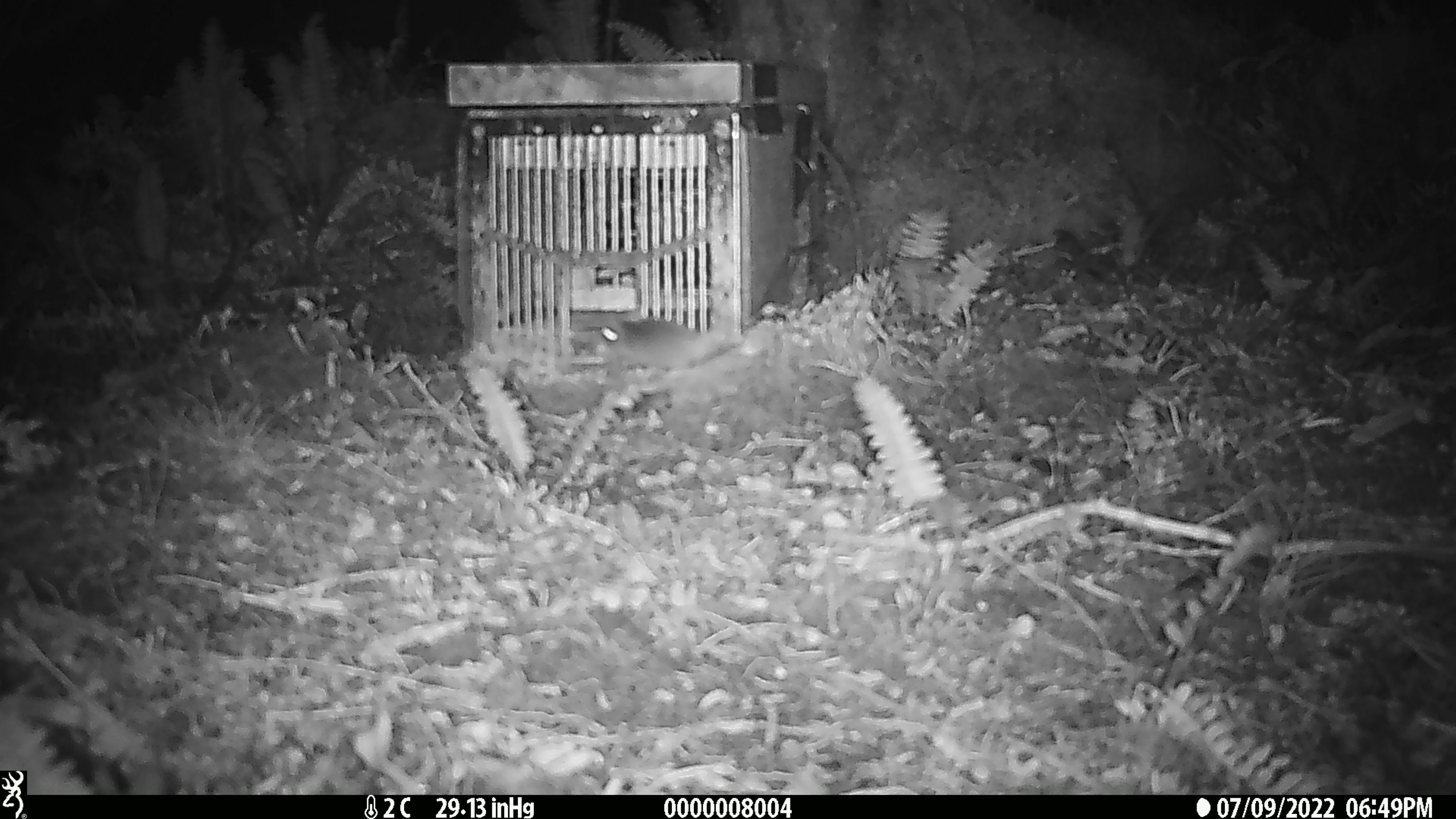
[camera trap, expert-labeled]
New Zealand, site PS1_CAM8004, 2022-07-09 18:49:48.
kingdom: Animalia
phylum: Chordata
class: Mammalia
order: Rodentia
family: Muridae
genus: Mus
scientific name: Mus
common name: mouse